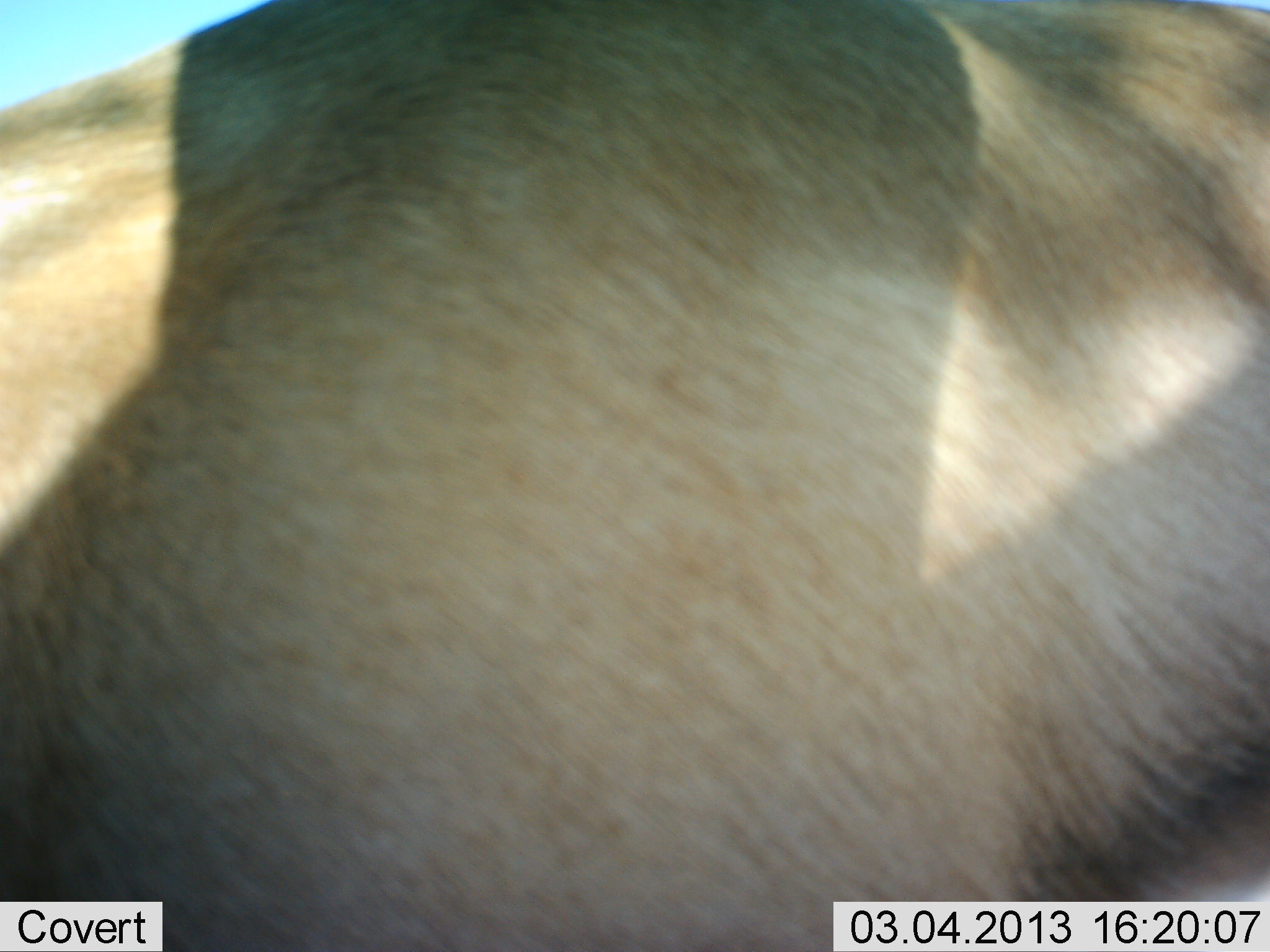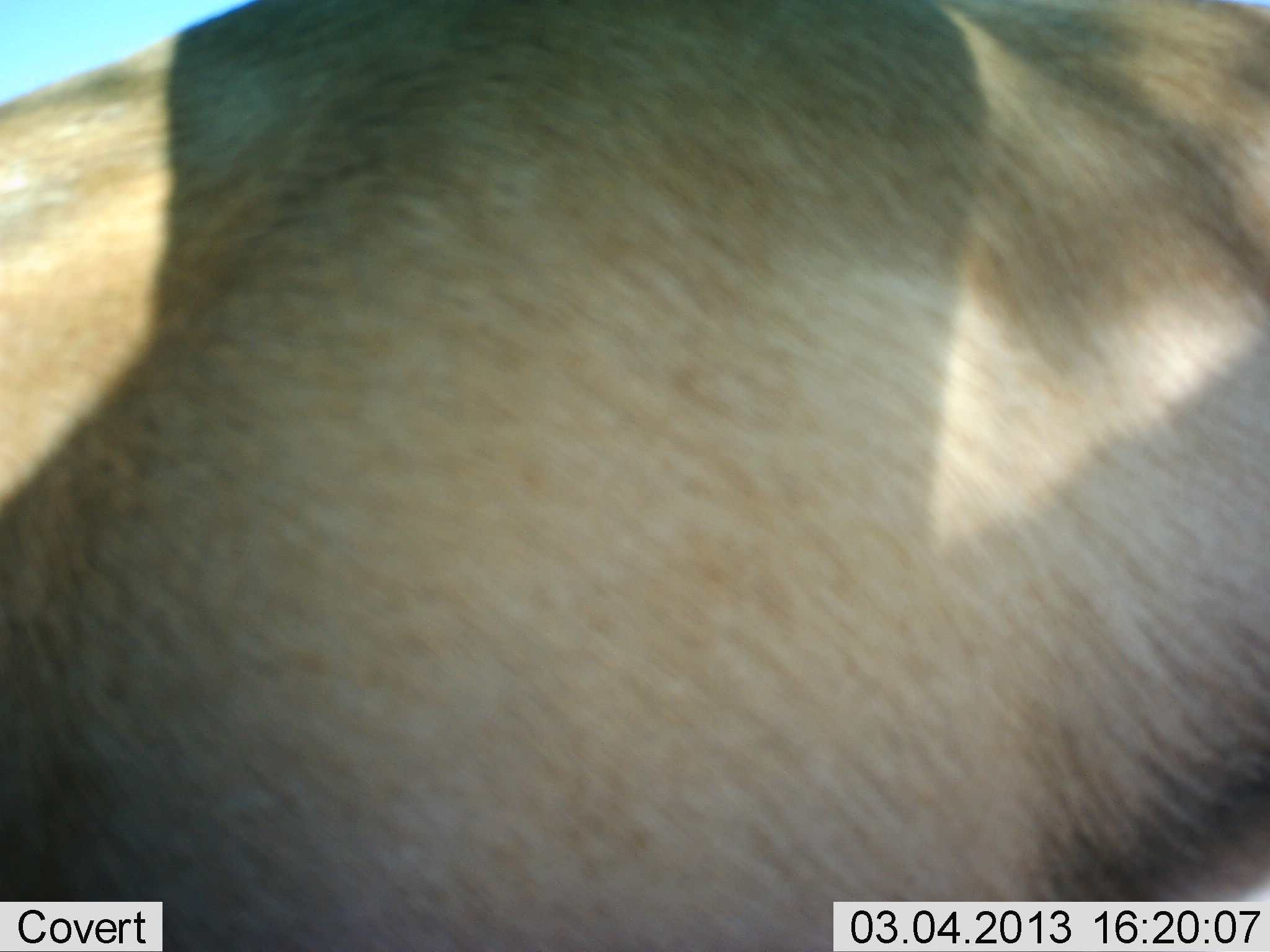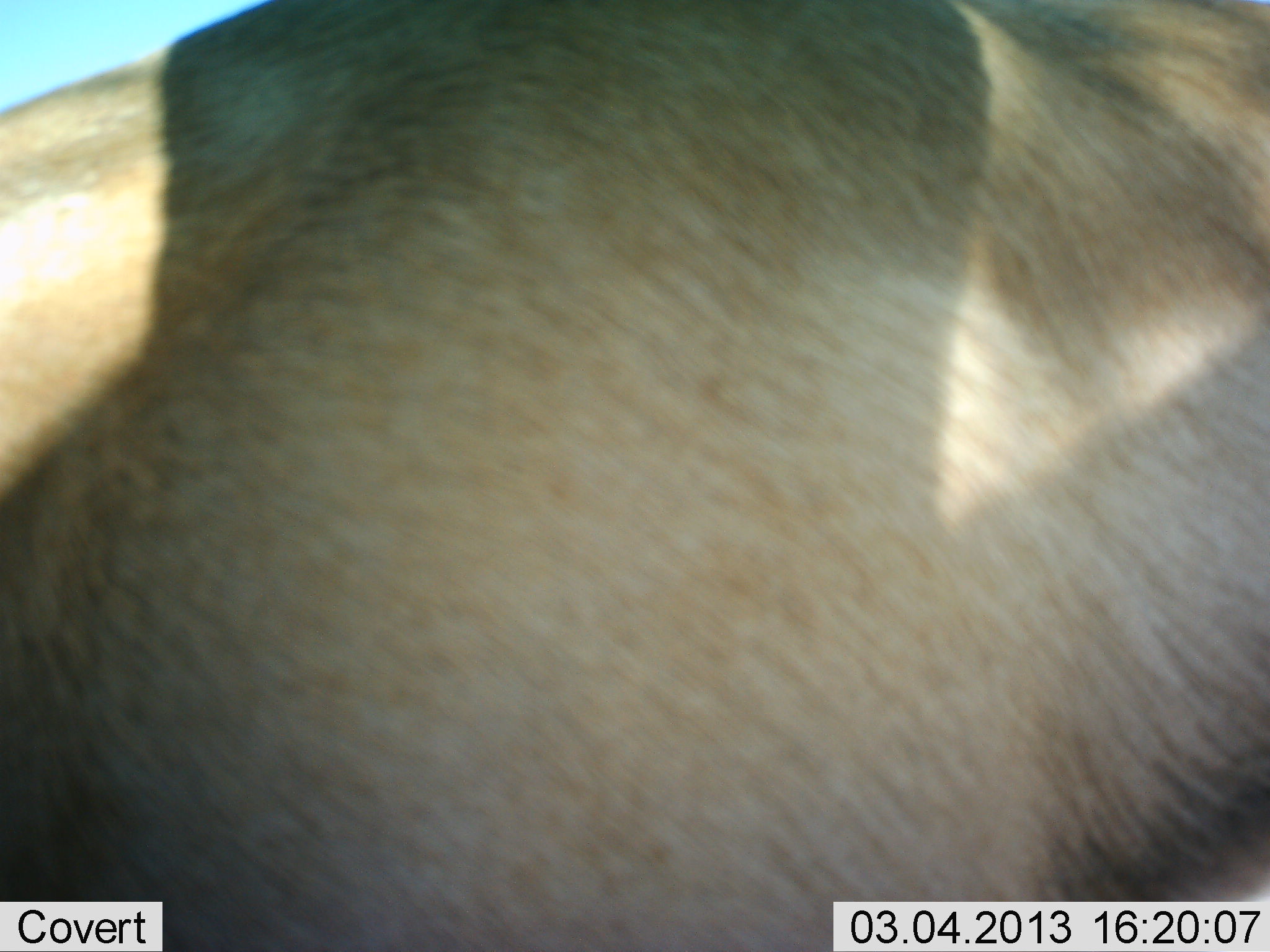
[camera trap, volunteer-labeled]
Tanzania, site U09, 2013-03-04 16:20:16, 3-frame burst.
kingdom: Animalia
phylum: Chordata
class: Mammalia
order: Artiodactyla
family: Bovidae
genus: Eudorcas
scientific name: Eudorcas thomsonii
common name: thomson's gazelle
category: gazellethomsons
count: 1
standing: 100%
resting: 0%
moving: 0%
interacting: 0%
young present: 0%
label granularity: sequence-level